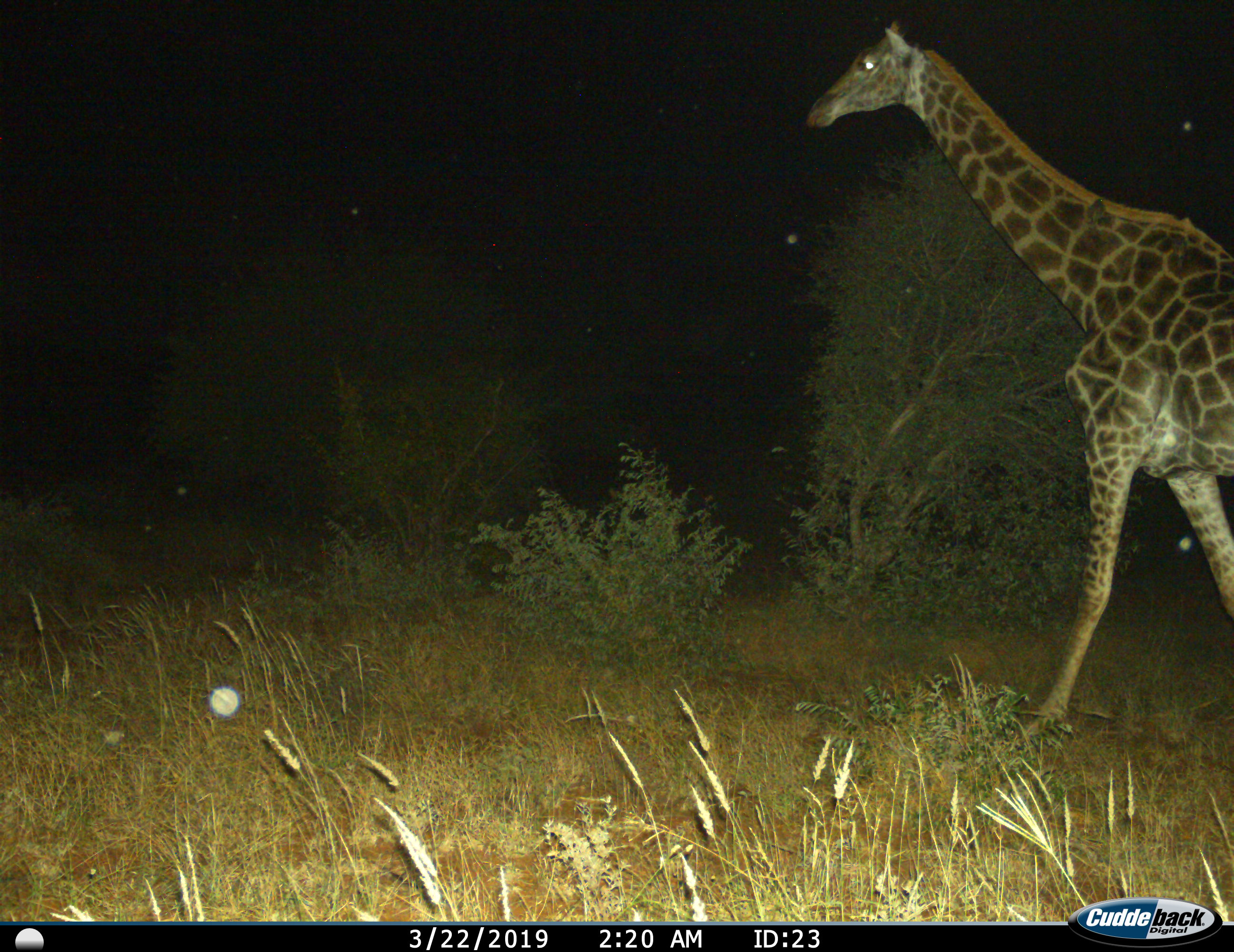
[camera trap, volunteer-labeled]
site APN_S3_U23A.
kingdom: Animalia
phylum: Chordata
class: Mammalia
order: Artiodactyla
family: Giraffidae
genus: Giraffa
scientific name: Giraffa camelopardalis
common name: giraffe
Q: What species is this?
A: Giraffe (Giraffa camelopardalis).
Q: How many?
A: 1.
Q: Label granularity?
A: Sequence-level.